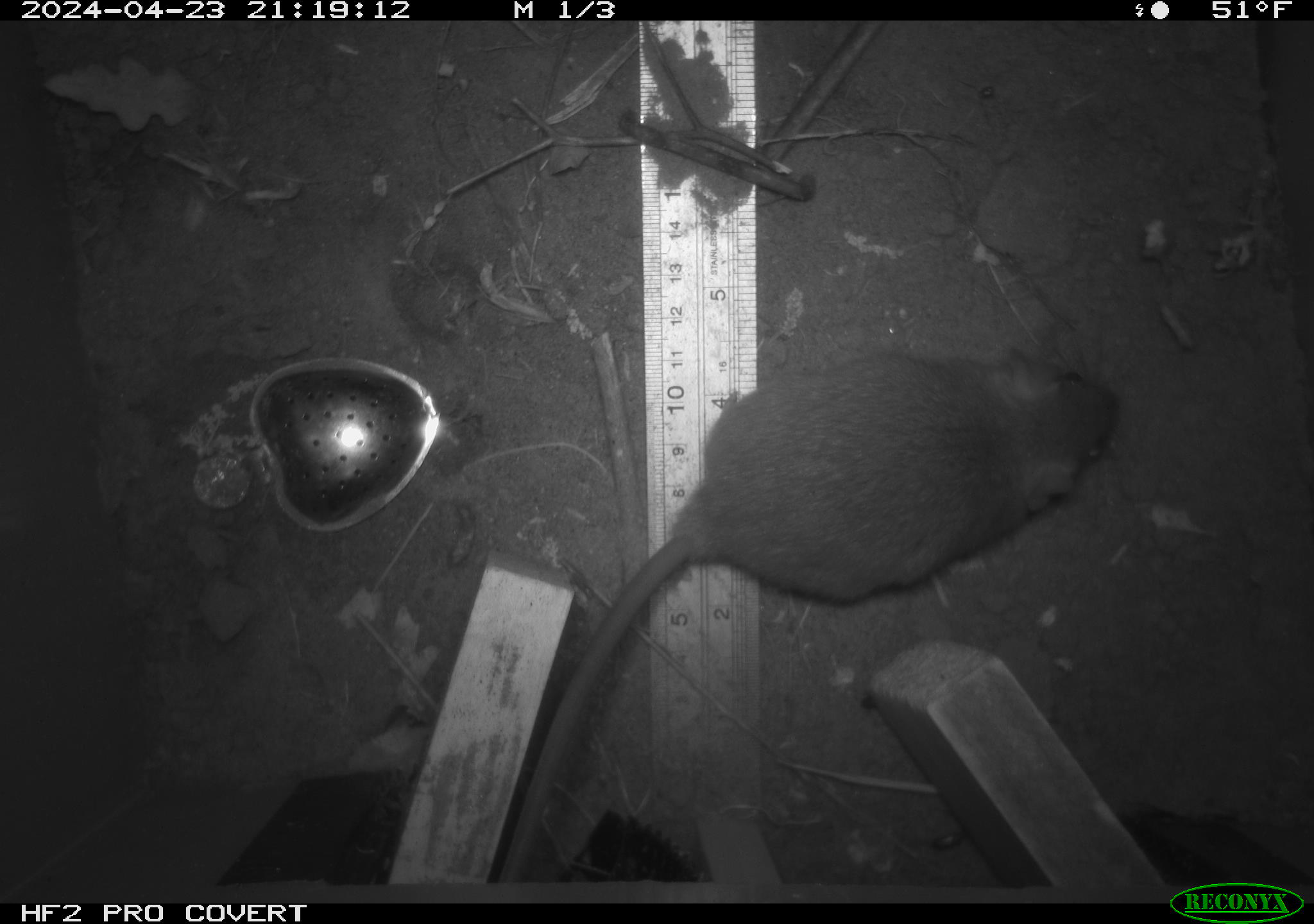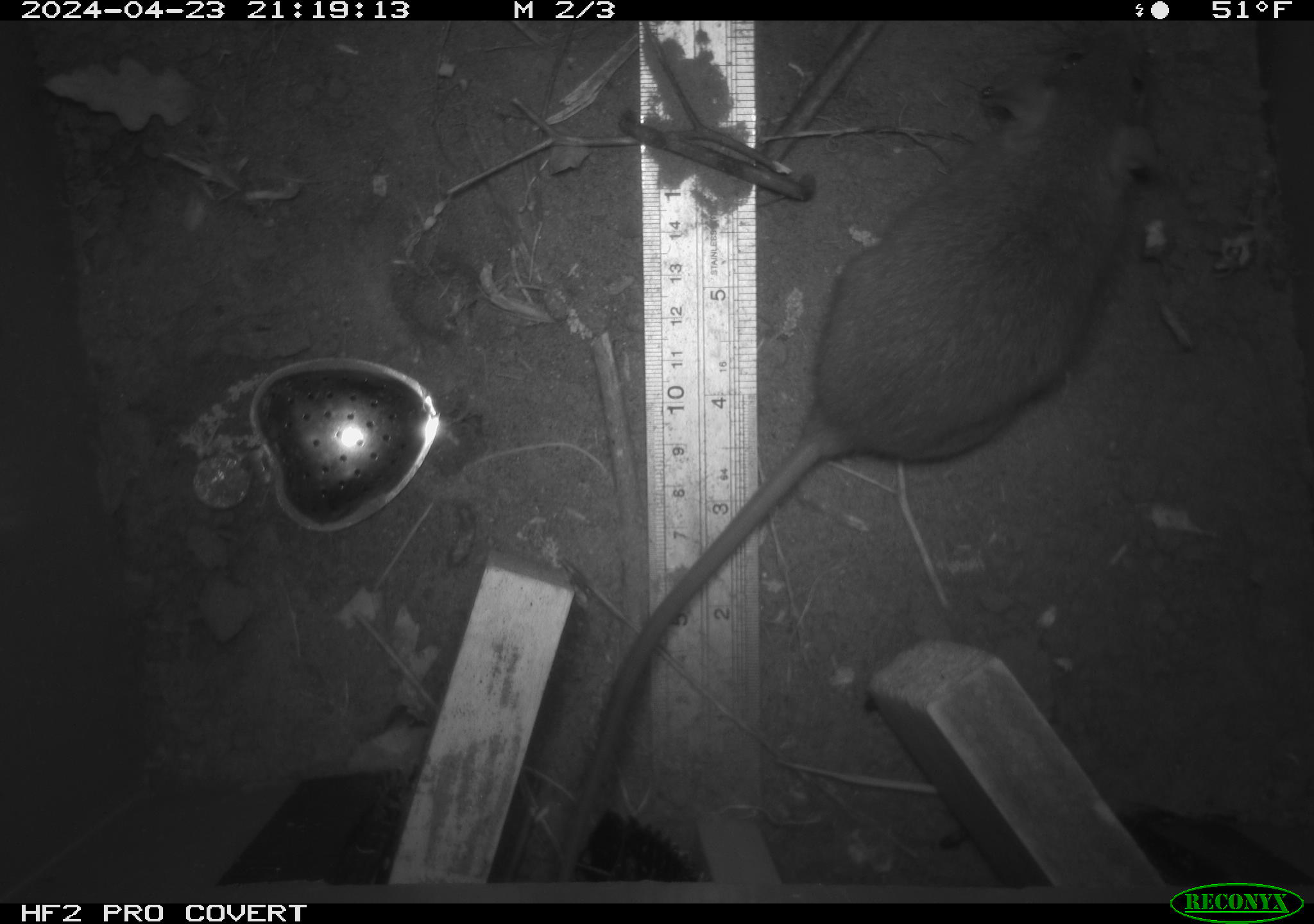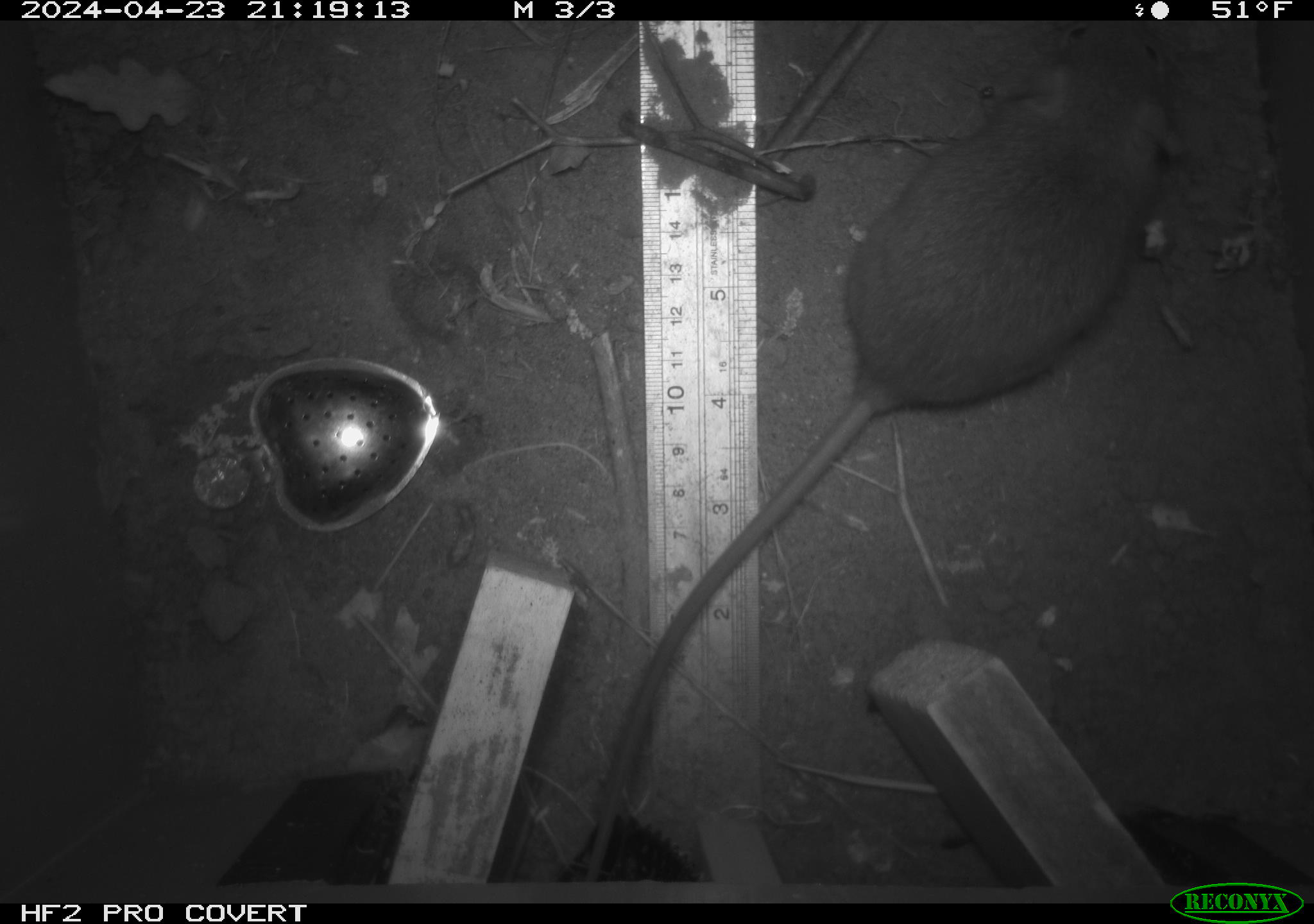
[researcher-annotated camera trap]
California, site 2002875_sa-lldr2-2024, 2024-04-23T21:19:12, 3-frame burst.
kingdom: Animalia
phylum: Chordata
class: Mammalia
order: Rodentia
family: Muridae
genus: Rattus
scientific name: Rattus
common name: rat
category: rattus species